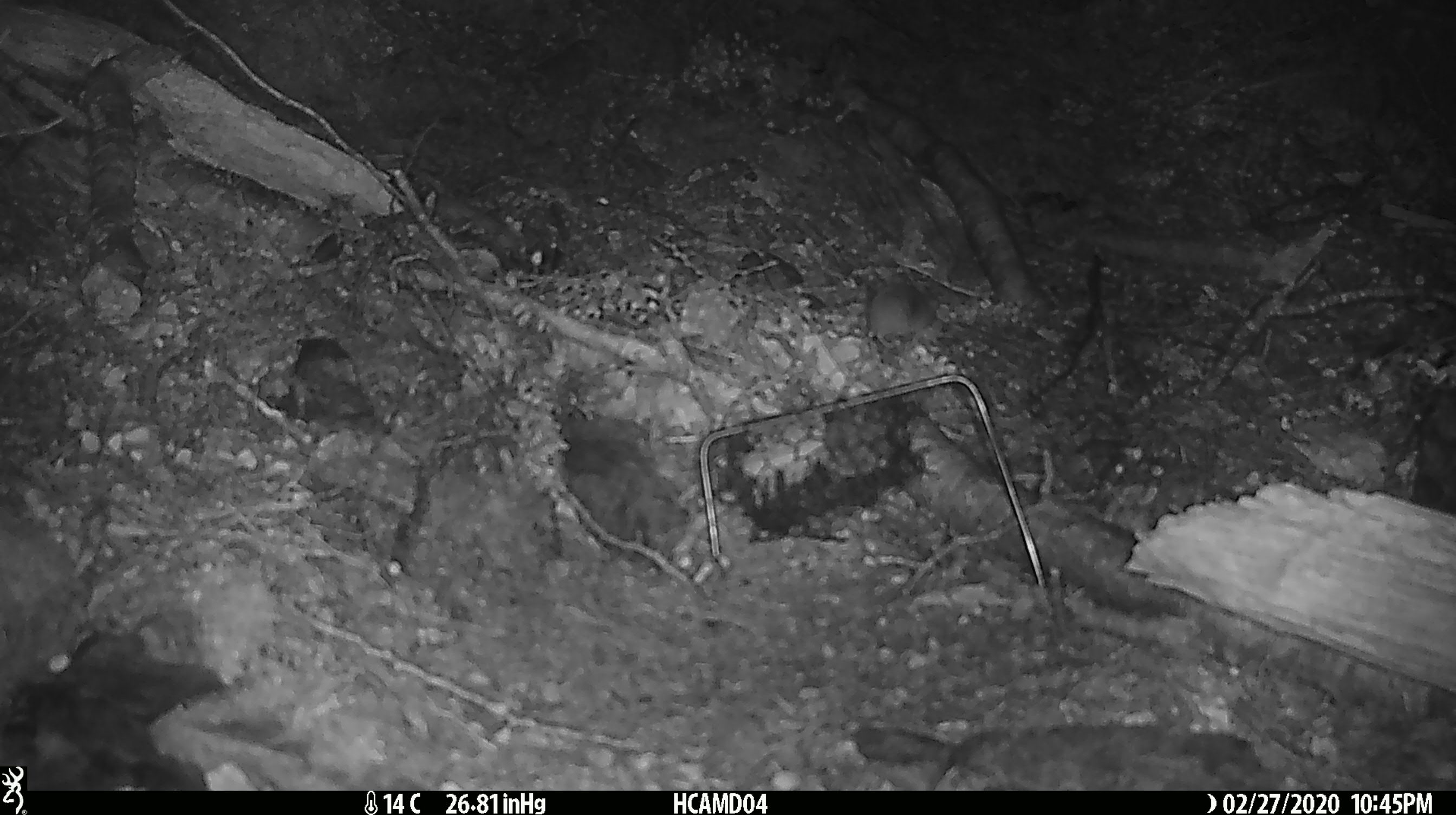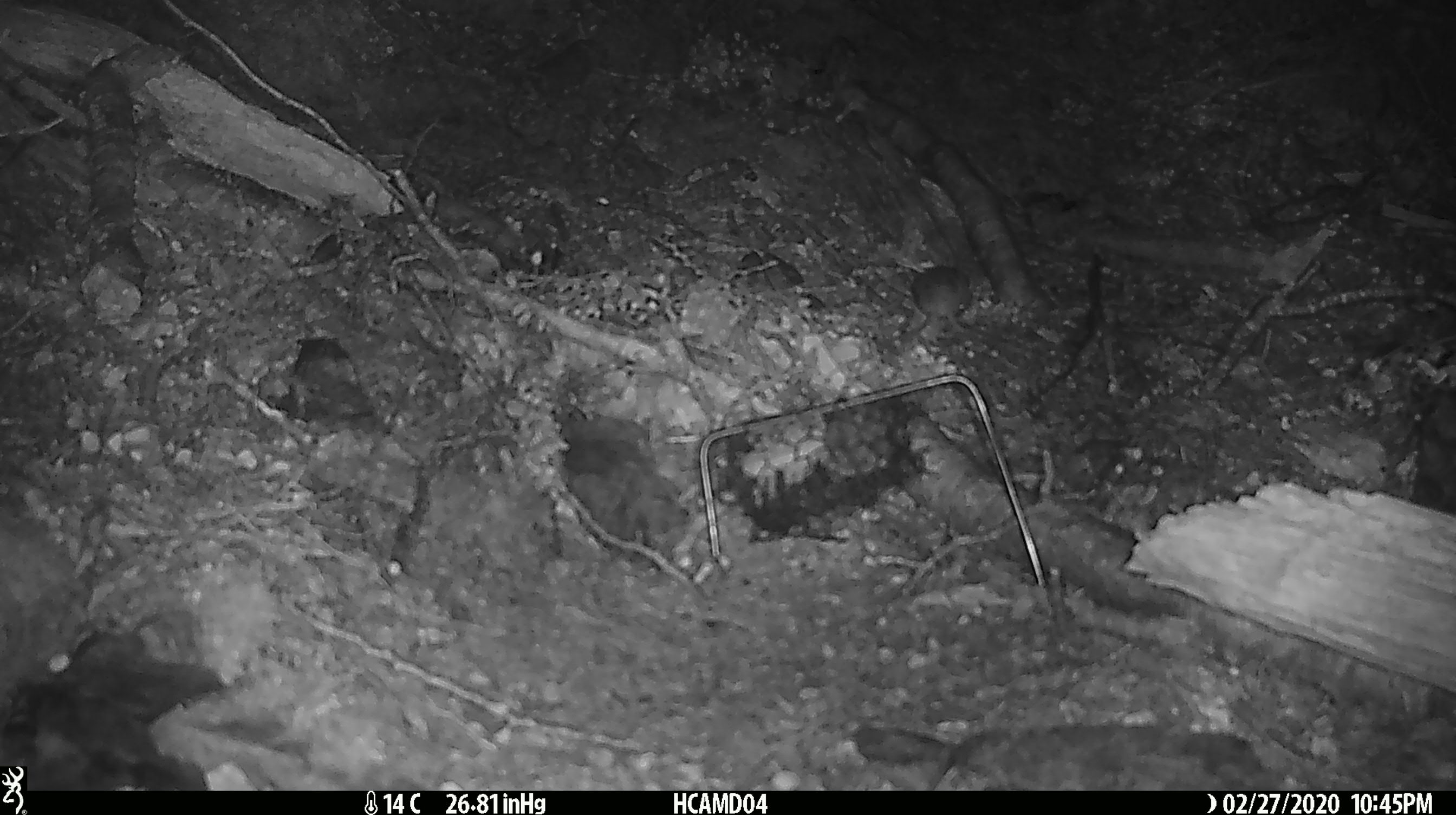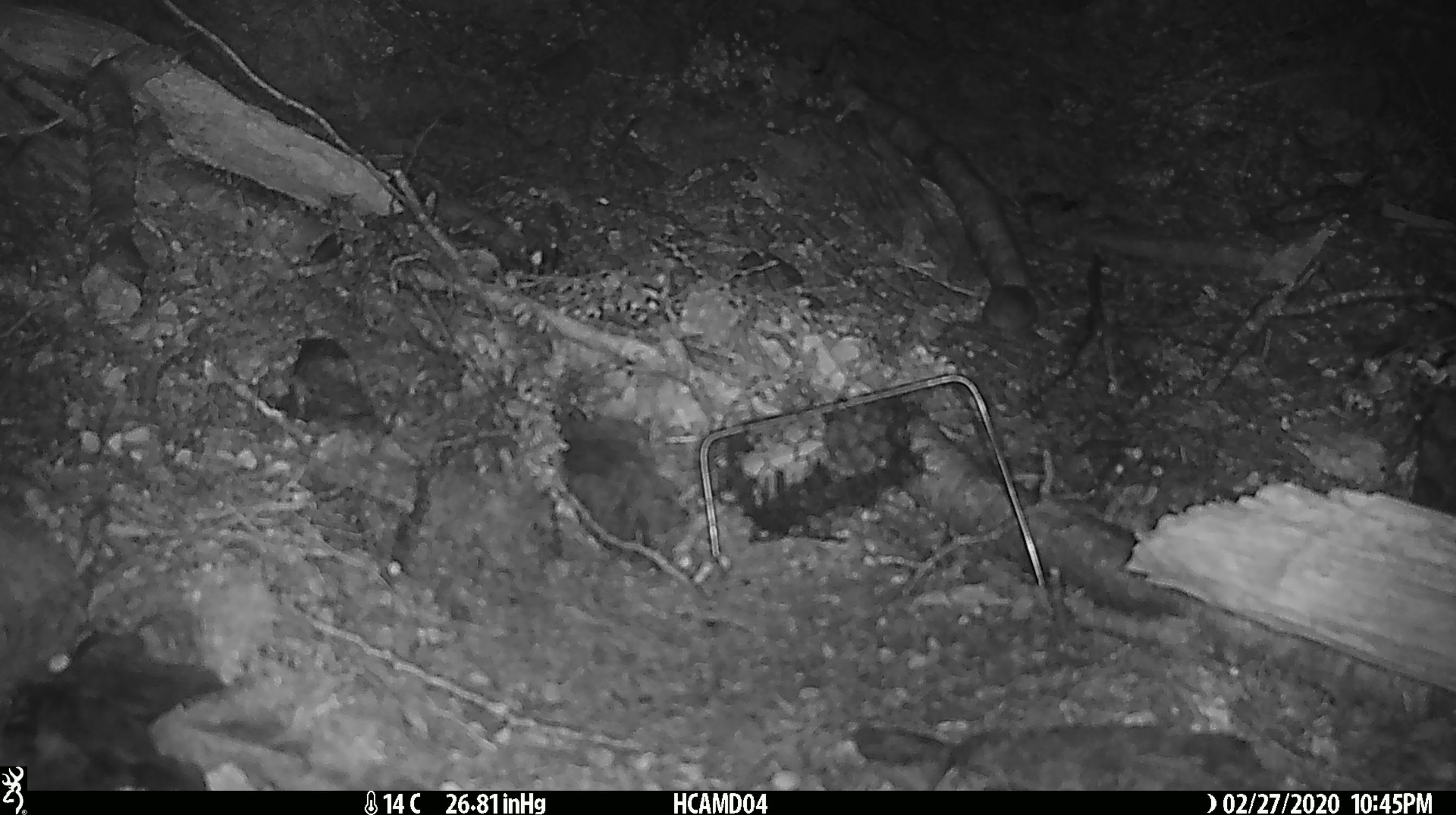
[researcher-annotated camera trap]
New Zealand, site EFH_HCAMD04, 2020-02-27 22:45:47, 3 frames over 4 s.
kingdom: Animalia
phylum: Chordata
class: Mammalia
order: Rodentia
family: Muridae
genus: Mus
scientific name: Mus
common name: mouse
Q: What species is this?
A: Mouse (Mus).